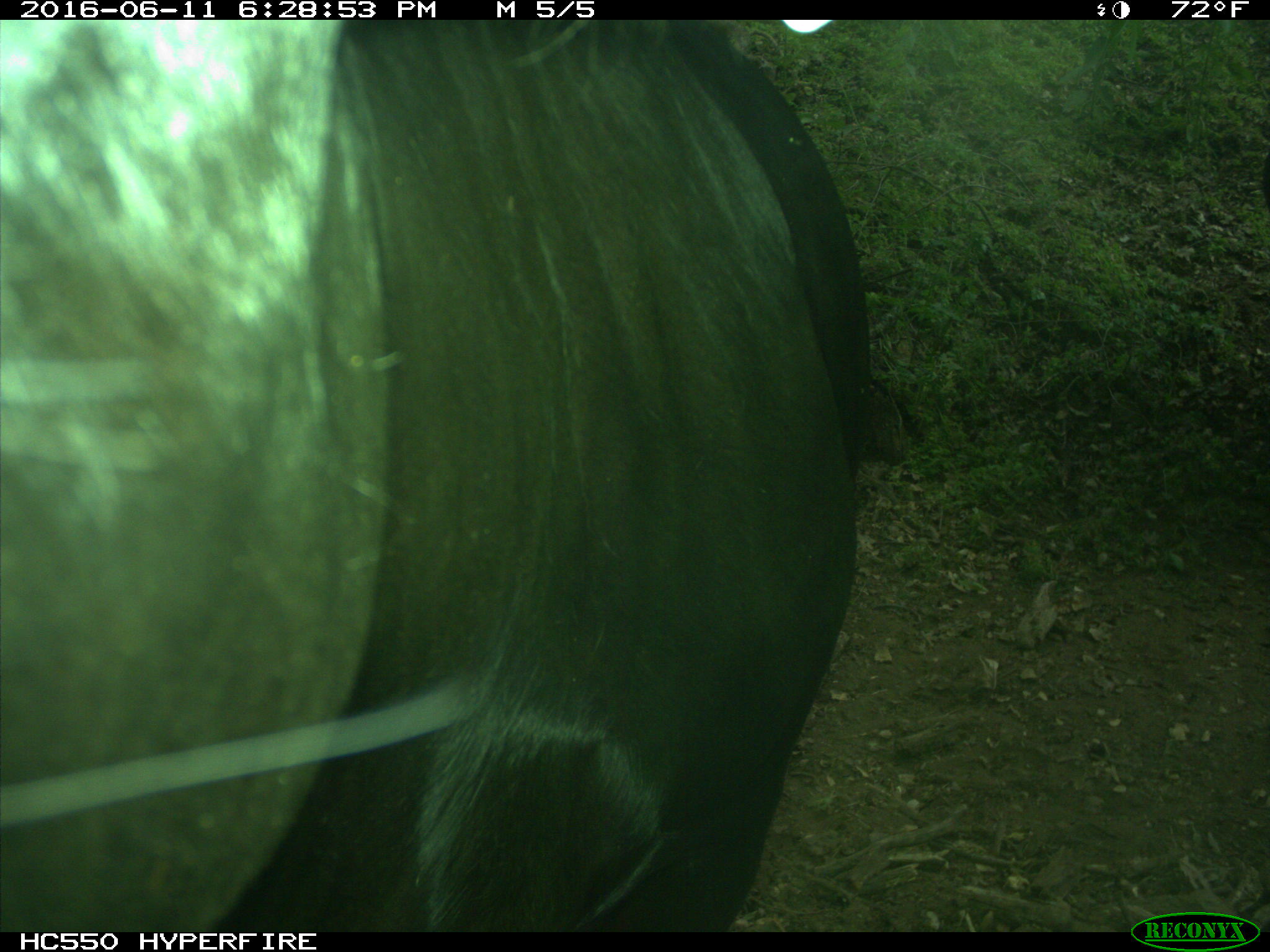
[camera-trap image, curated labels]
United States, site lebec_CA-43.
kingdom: Animalia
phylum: Chordata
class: Mammalia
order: Artiodactyla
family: Bovidae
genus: Bos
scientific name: Bos taurus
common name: domestic cow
Bos taurus (domestic cow).